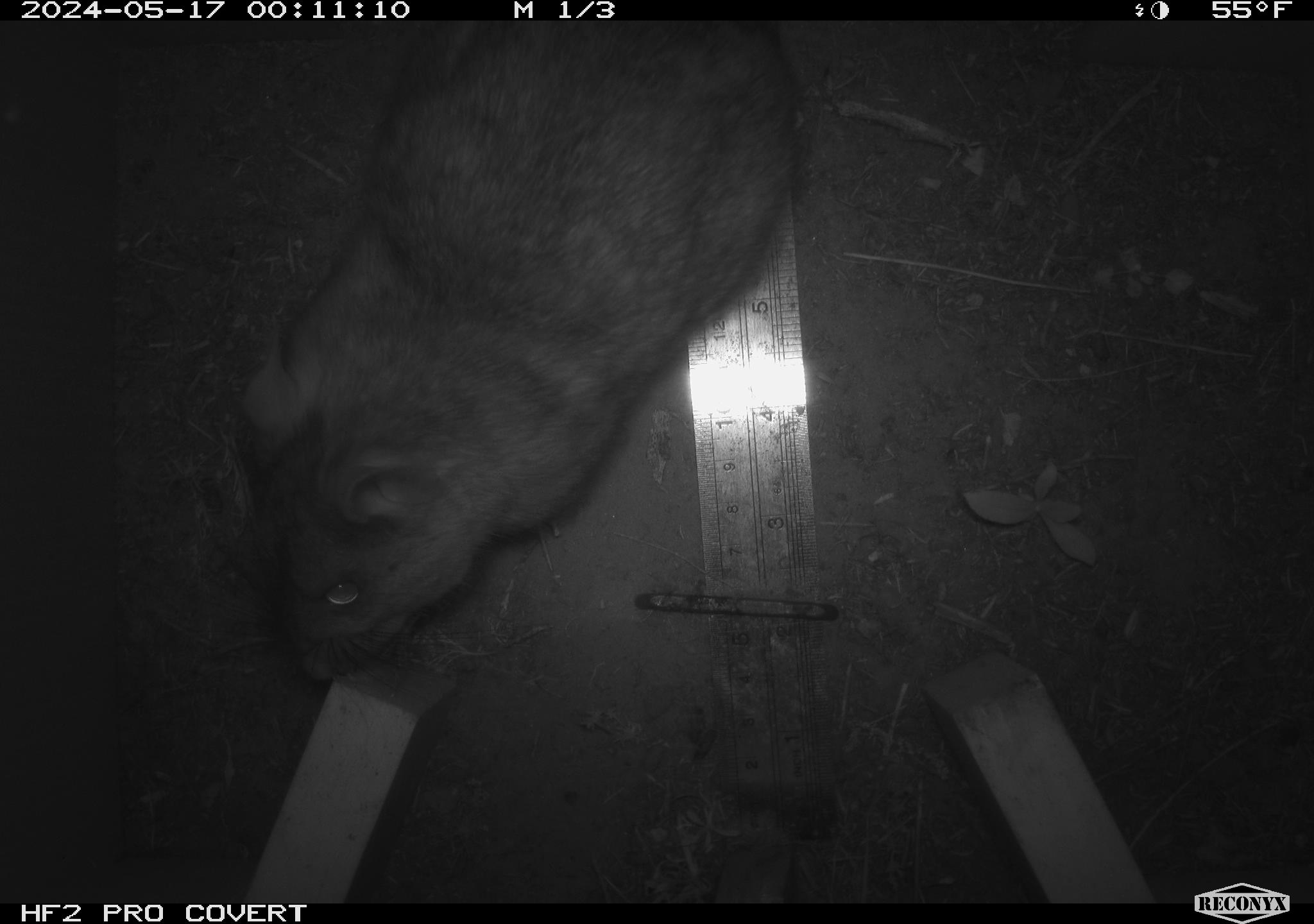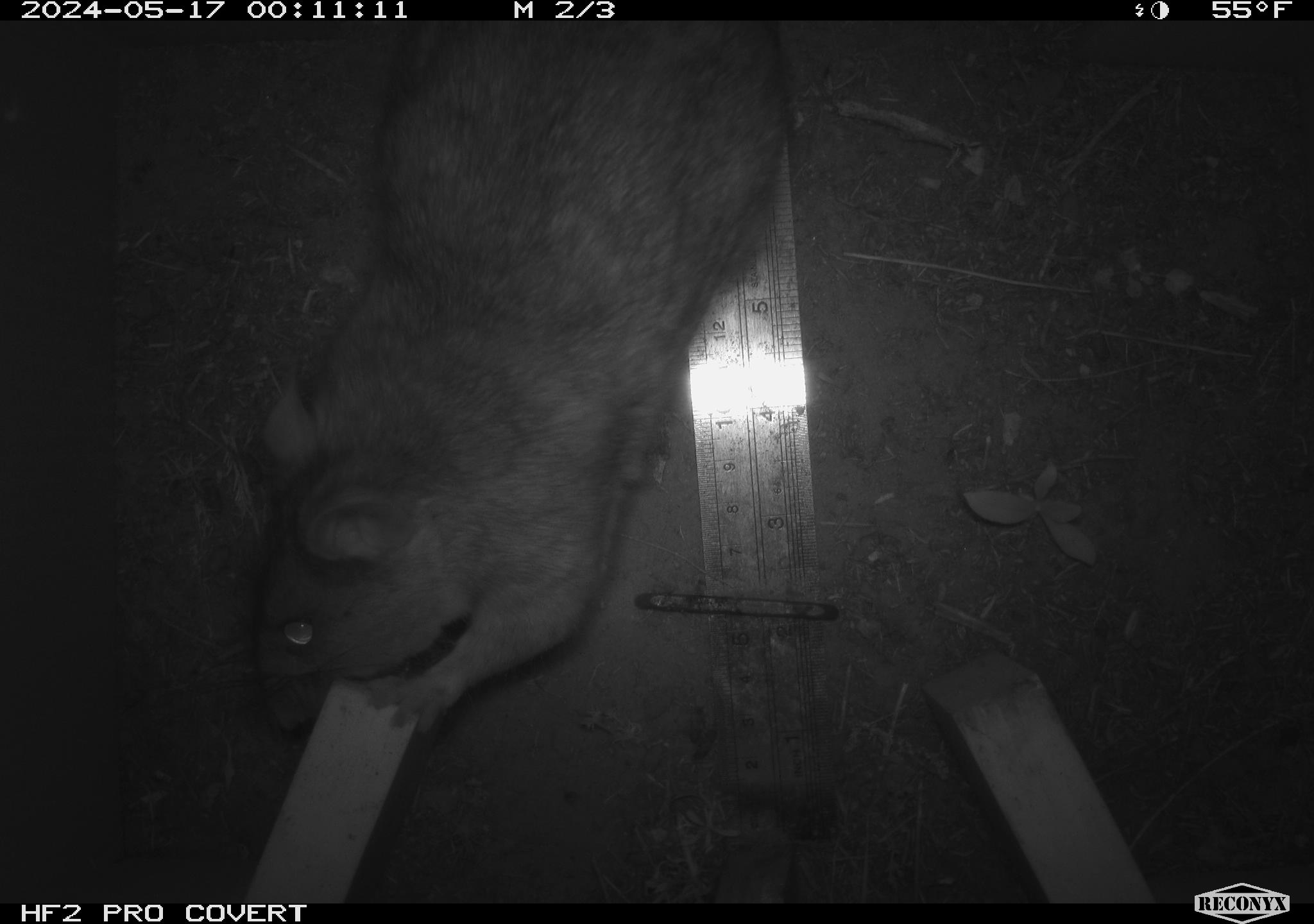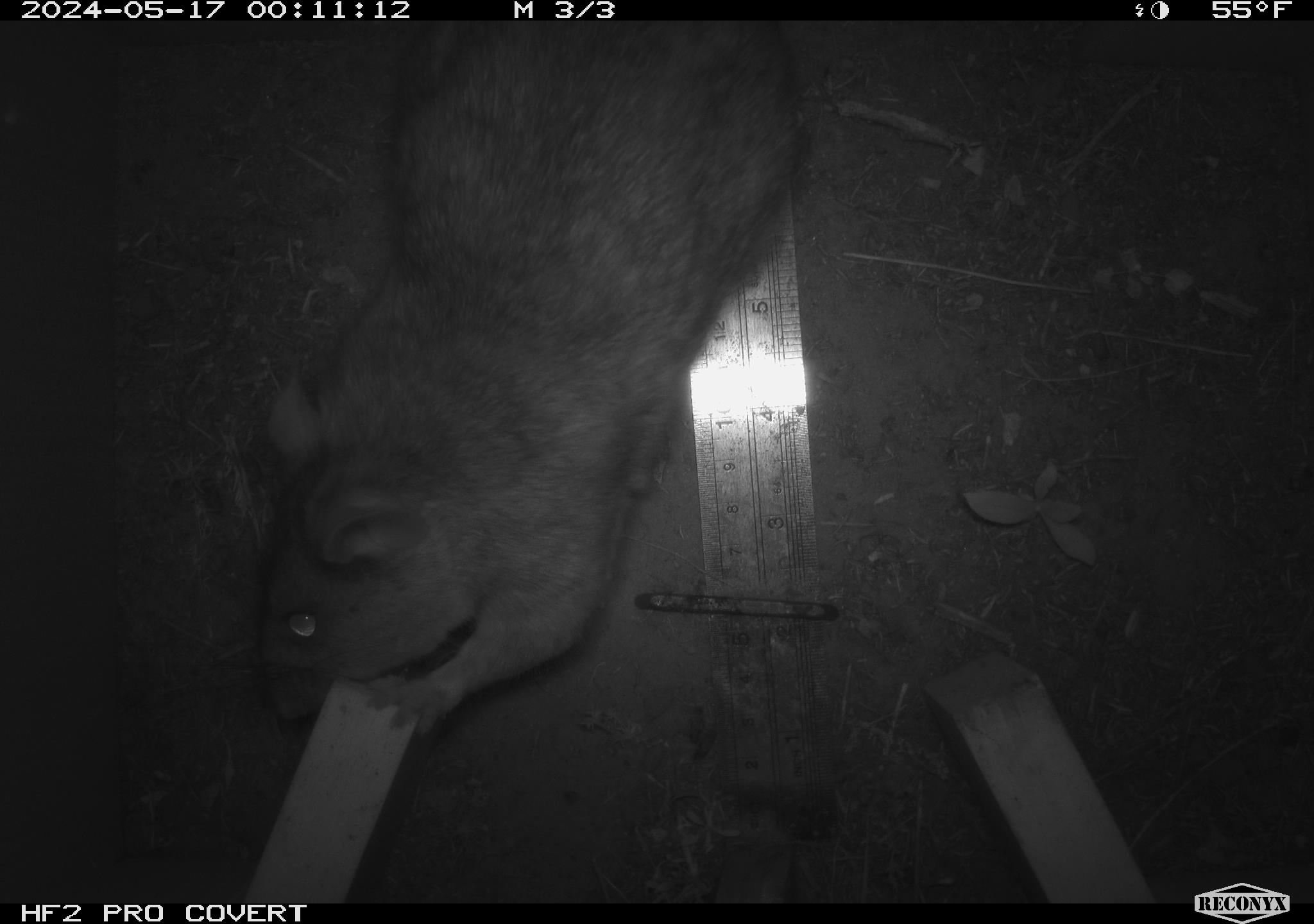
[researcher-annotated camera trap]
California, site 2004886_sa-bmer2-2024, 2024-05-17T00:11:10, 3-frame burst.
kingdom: Animalia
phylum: Chordata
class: Mammalia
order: Rodentia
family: Muridae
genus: Rattus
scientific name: Rattus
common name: rat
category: rattus species